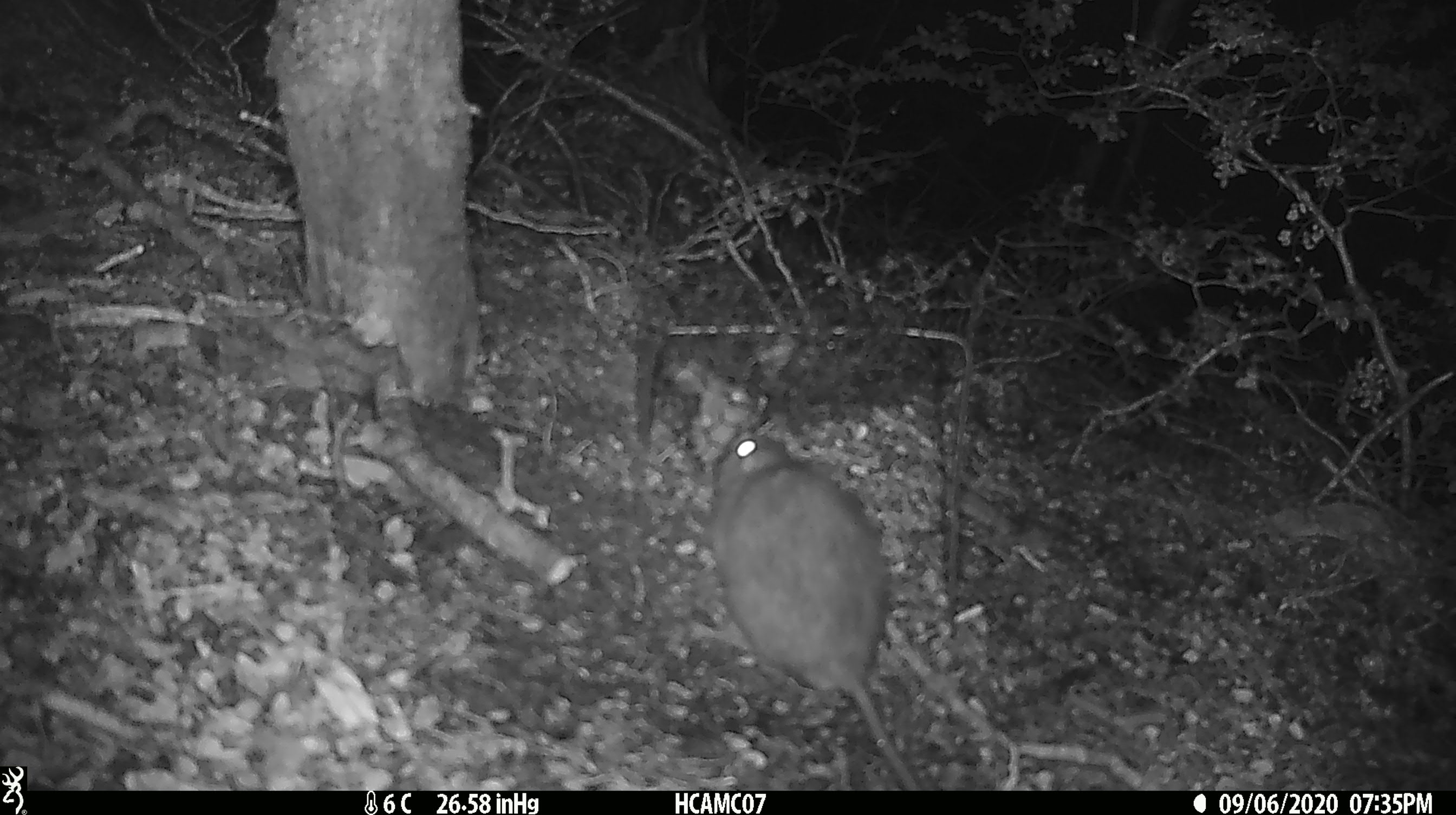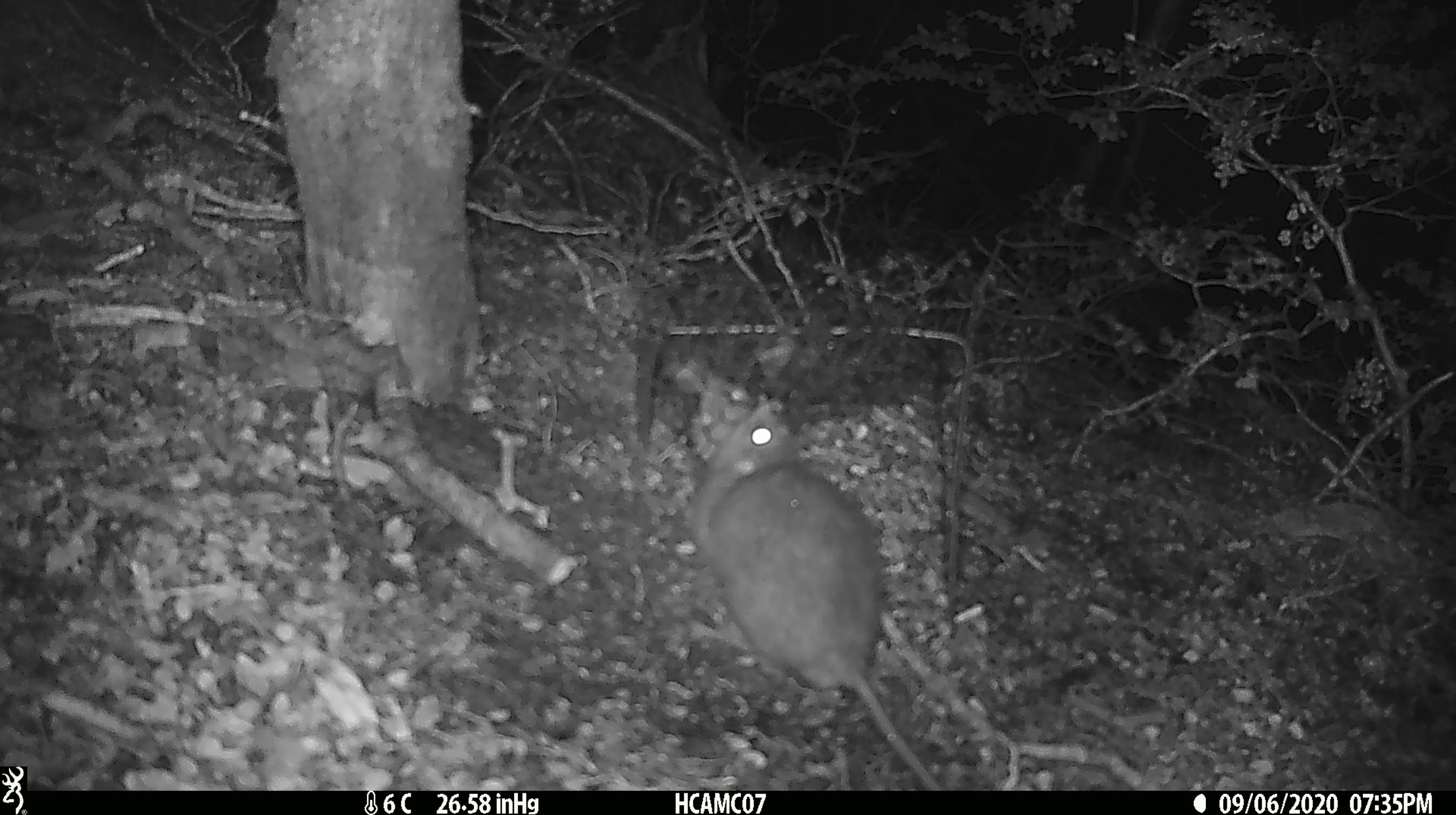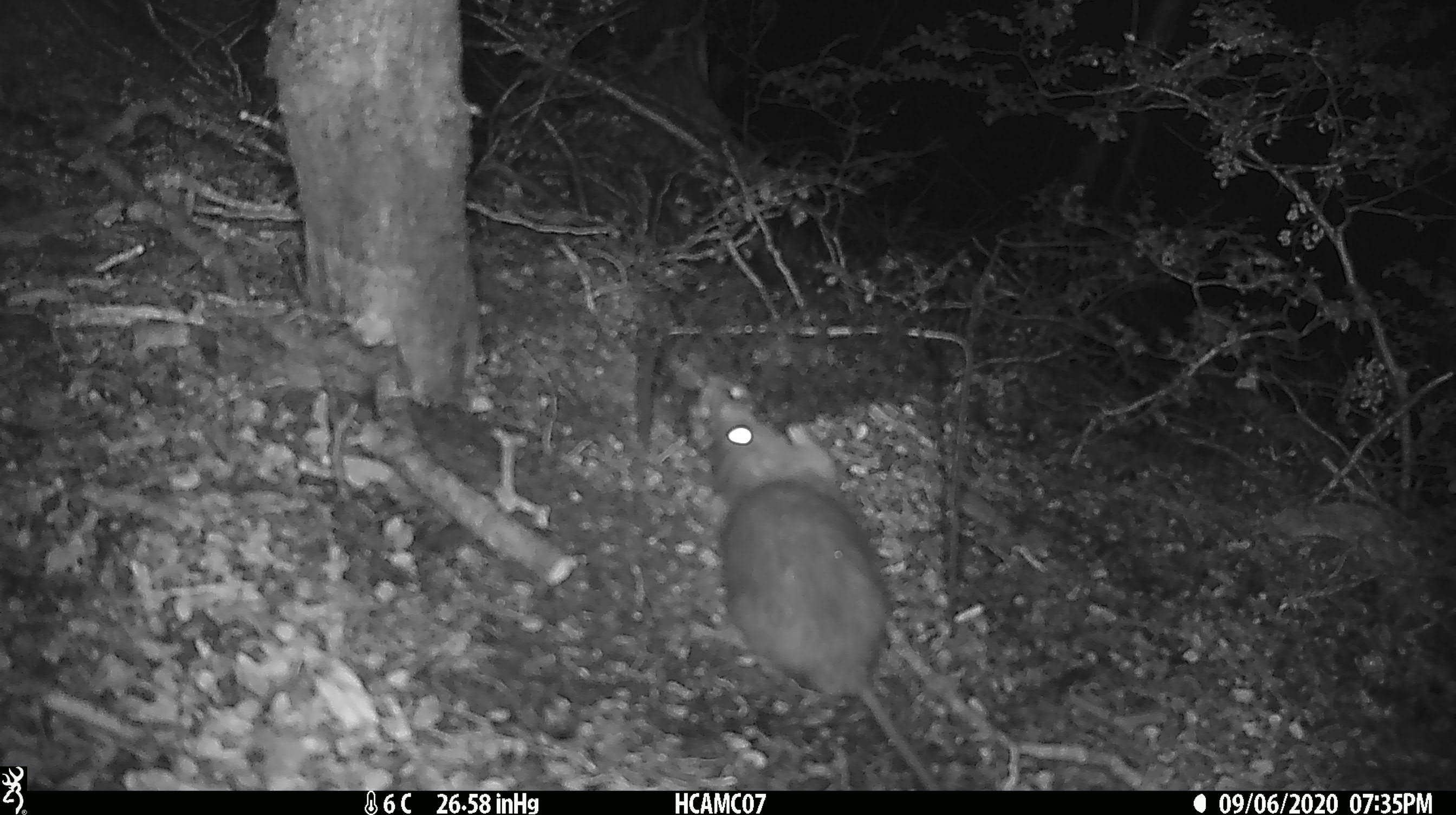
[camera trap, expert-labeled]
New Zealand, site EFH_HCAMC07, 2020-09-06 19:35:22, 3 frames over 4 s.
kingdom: Animalia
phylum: Chordata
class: Mammalia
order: Rodentia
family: Muridae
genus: Rattus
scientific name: Rattus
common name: rat